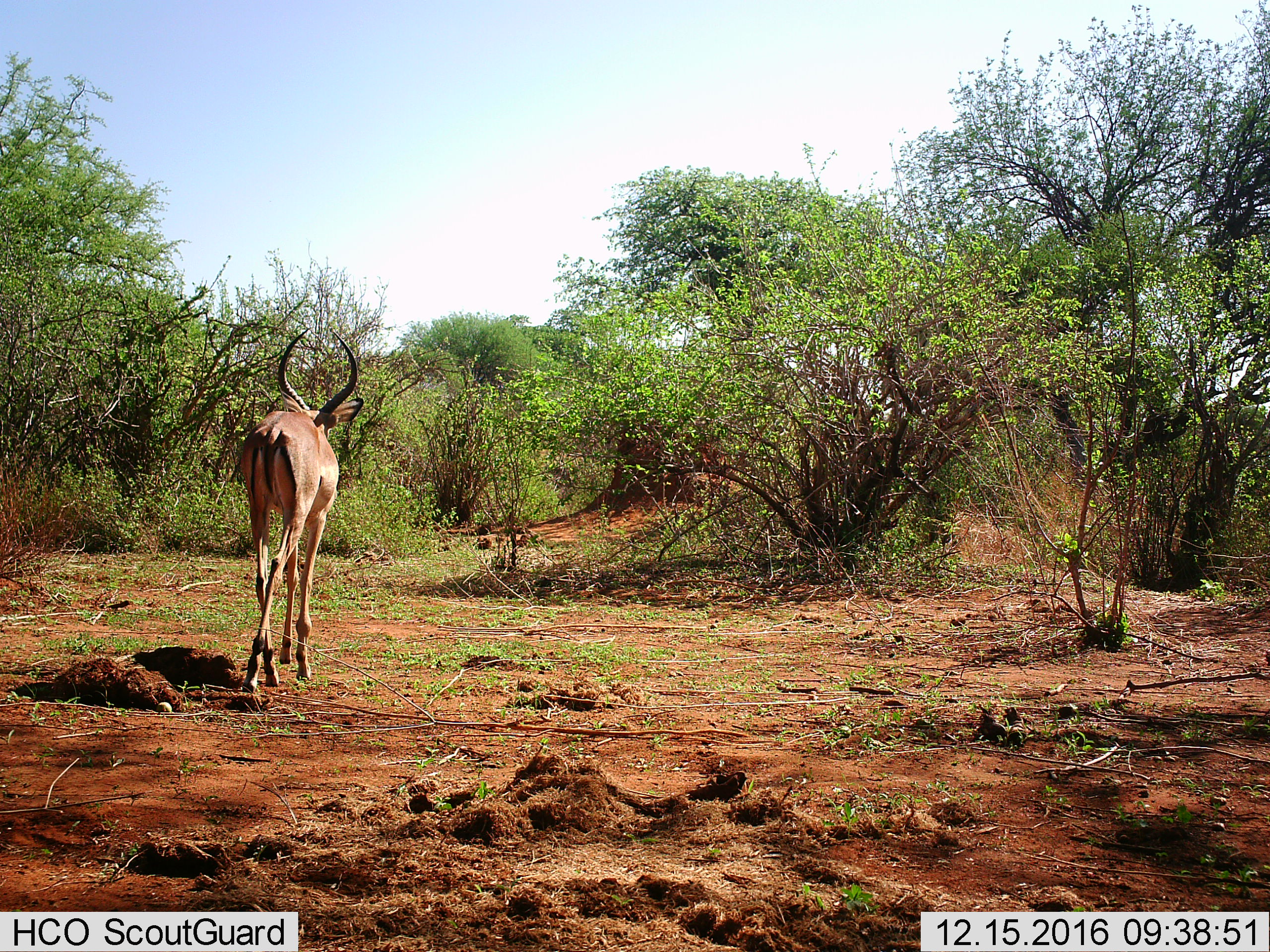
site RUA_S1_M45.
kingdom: Animalia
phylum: Chordata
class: Mammalia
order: Artiodactyla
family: Bovidae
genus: Aepyceros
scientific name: Aepyceros melampus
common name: impala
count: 1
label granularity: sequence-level